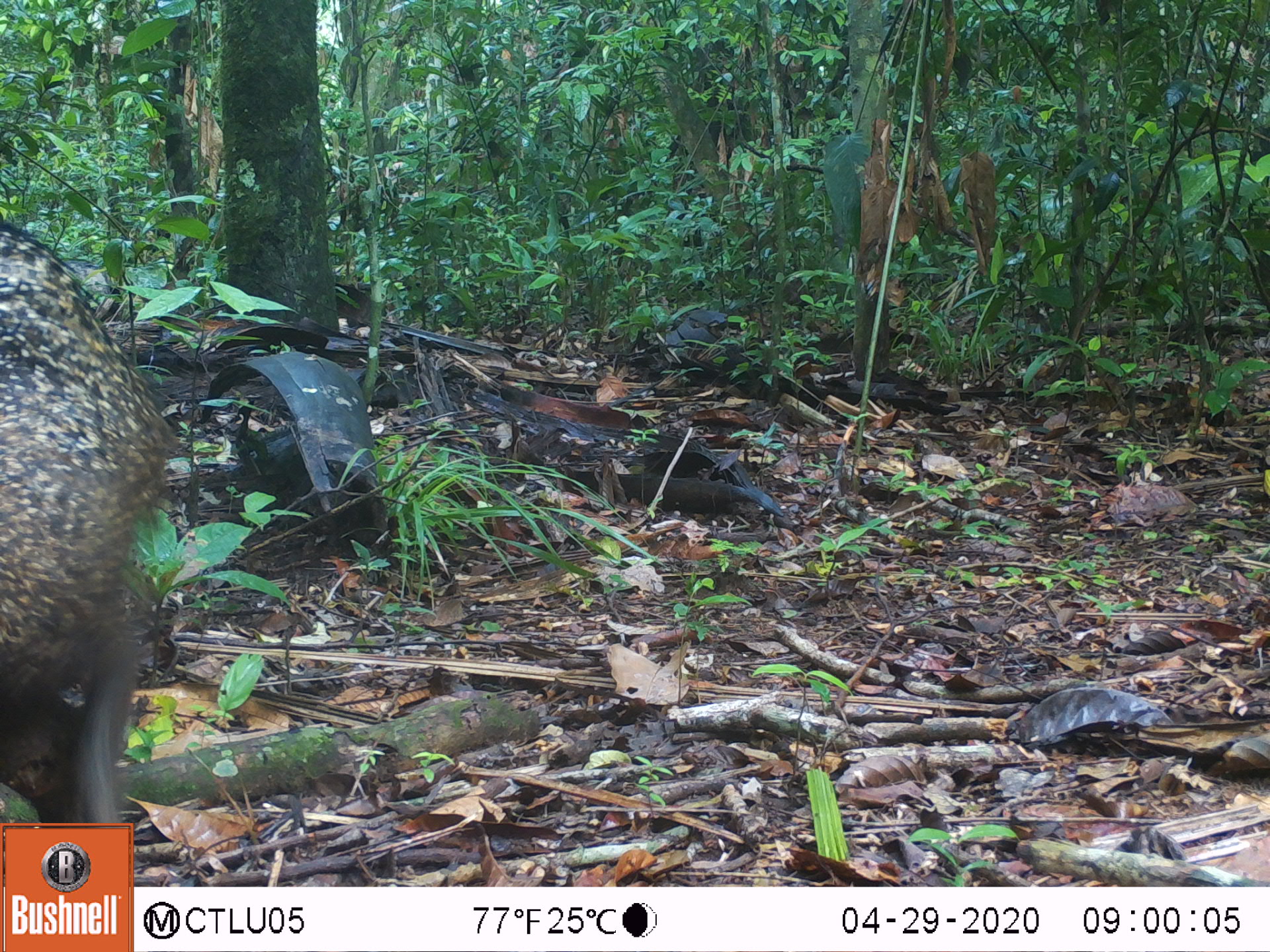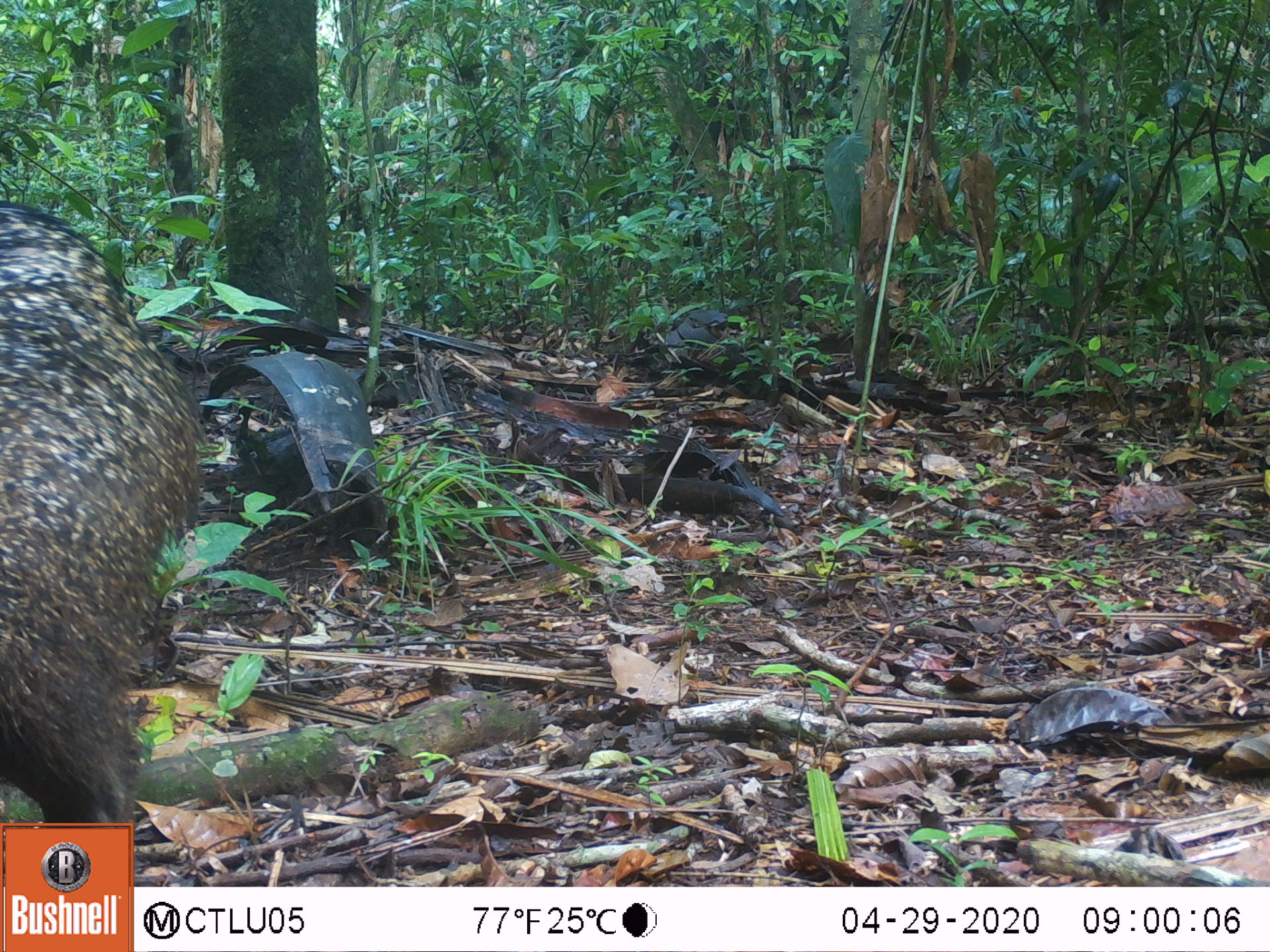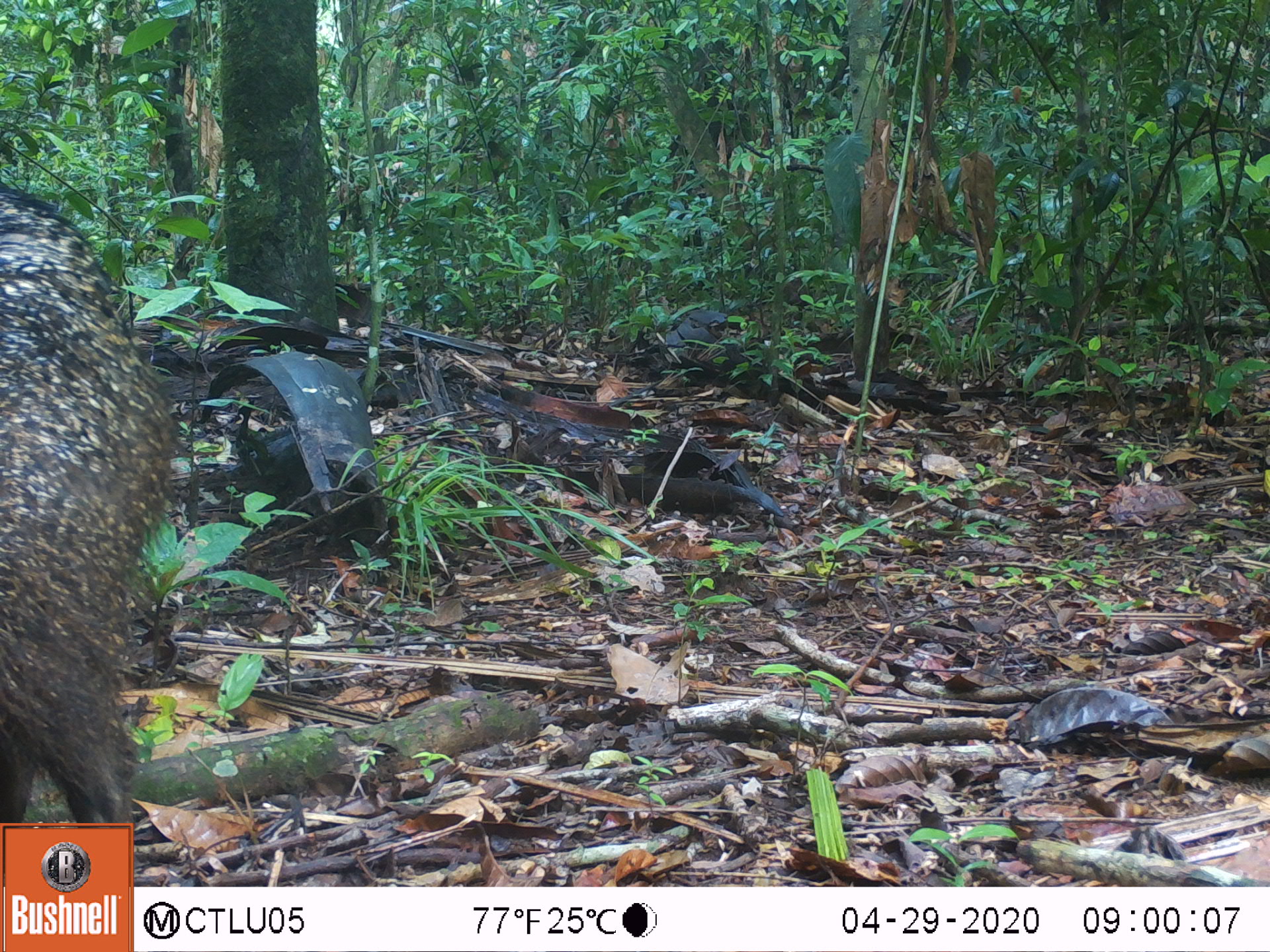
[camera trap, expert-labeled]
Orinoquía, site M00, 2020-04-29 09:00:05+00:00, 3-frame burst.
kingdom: Animalia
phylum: Chordata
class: Mammalia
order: Artiodactyla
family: Tayassuidae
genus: Pecari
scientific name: Pecari tajacu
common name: collared peccary